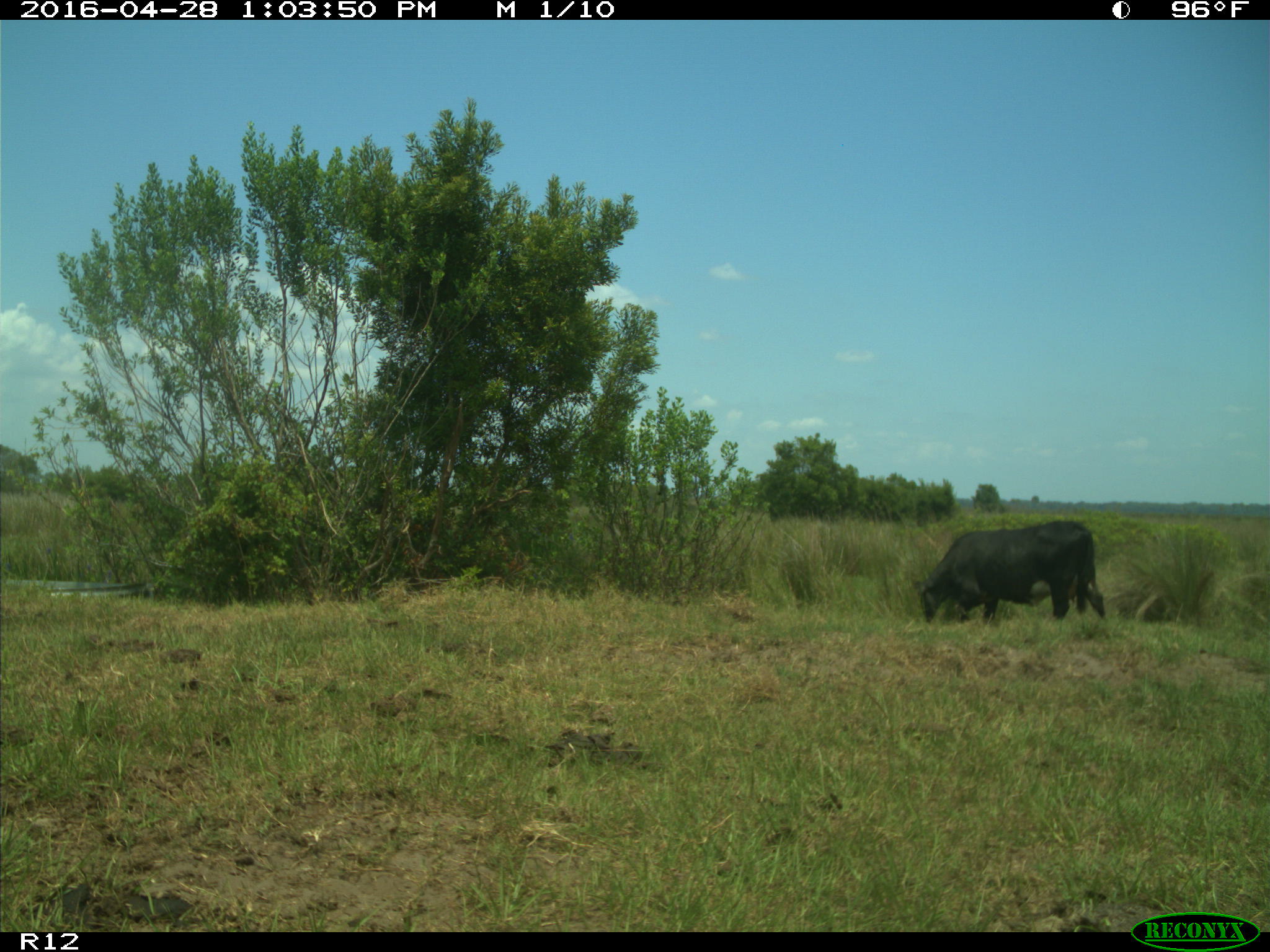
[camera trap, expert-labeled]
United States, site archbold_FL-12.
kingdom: Animalia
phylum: Chordata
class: Mammalia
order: Artiodactyla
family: Bovidae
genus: Bos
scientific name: Bos taurus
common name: domestic cow